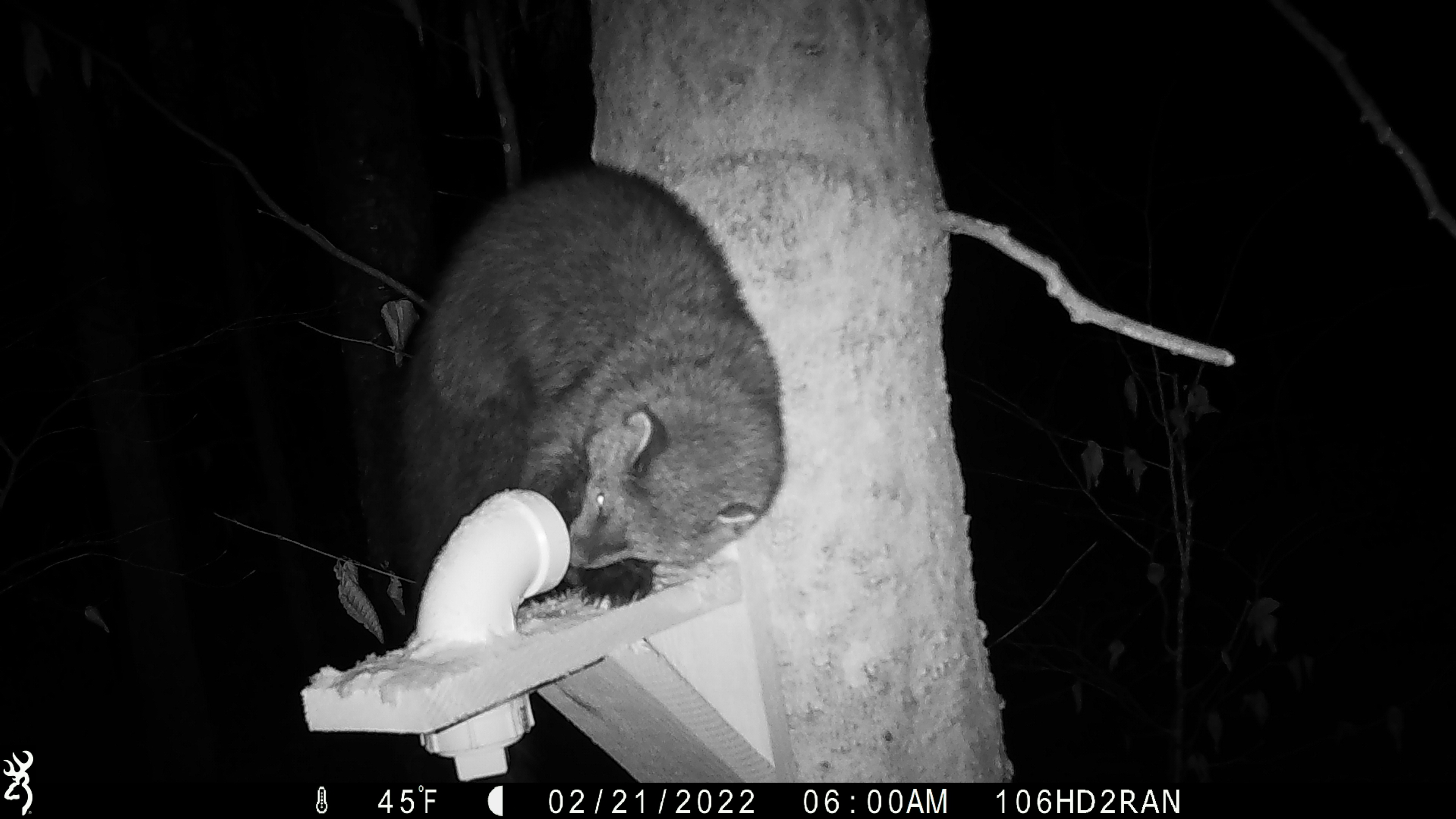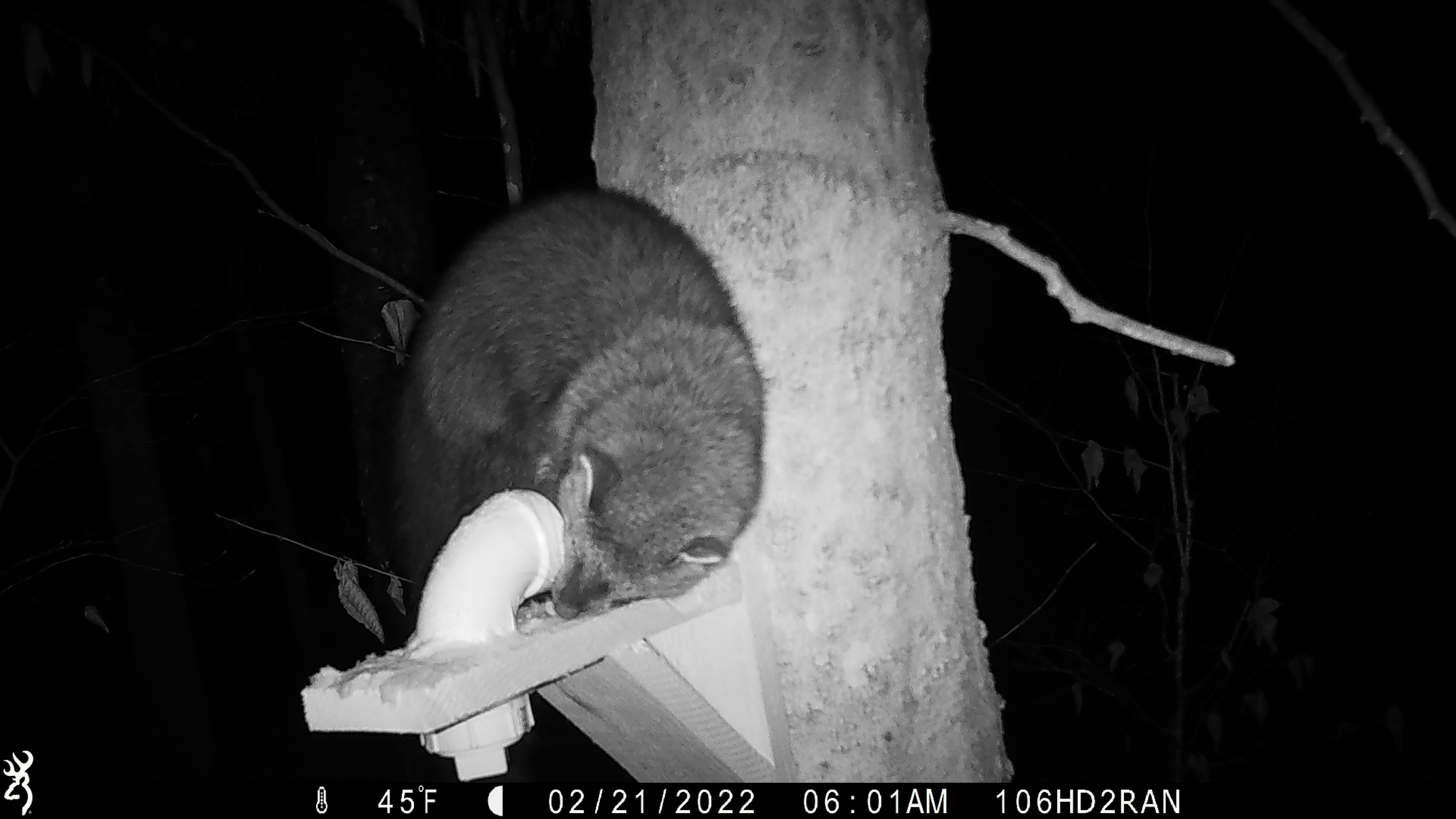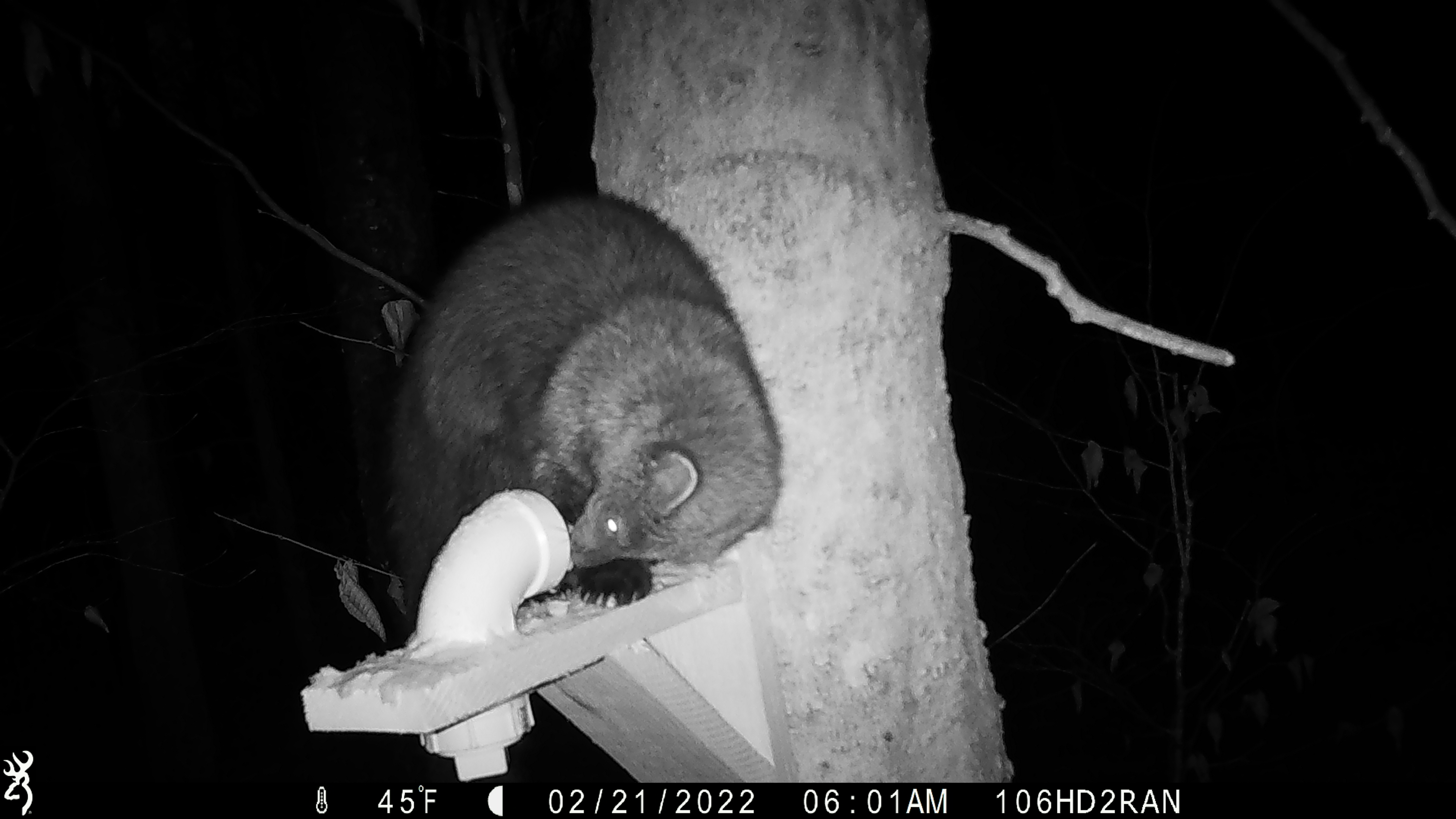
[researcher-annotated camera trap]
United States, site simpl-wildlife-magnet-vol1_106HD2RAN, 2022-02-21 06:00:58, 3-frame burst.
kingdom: Animalia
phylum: Chordata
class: Mammalia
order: Carnivora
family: Mustelidae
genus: Pekania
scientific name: Pekania pennanti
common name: fisher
Fisher (Pekania pennanti).